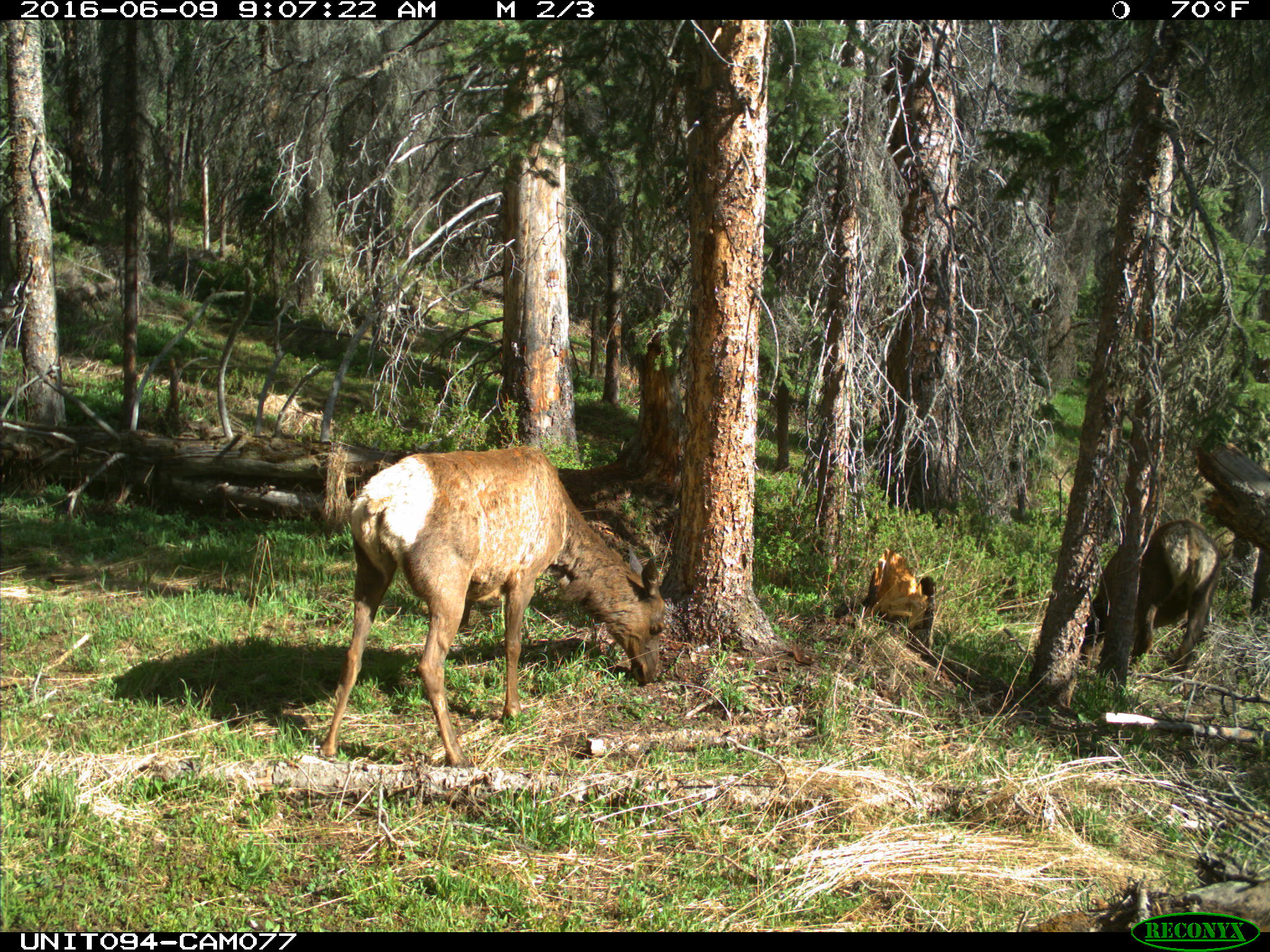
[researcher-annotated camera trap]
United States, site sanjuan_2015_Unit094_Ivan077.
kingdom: Animalia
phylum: Chordata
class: Mammalia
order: Artiodactyla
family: Cervidae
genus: Cervus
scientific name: Cervus elaphus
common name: red deer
Cervus elaphus (red deer).